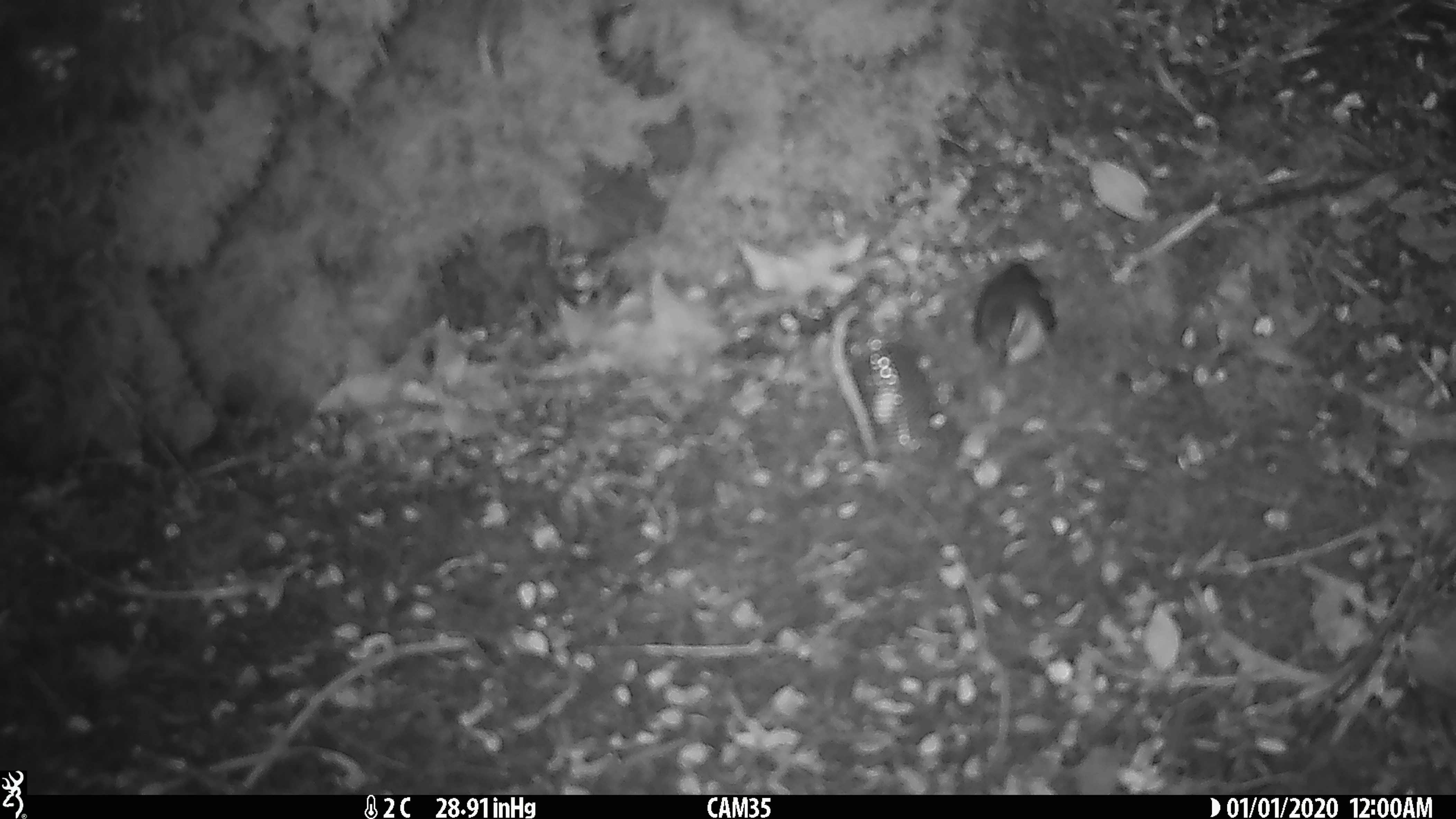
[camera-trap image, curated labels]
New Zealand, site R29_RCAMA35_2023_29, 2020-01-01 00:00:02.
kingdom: Animalia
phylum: Chordata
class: Aves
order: Passeriformes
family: Acanthisittidae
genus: Acanthisitta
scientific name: Acanthisitta chloris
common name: rifleman